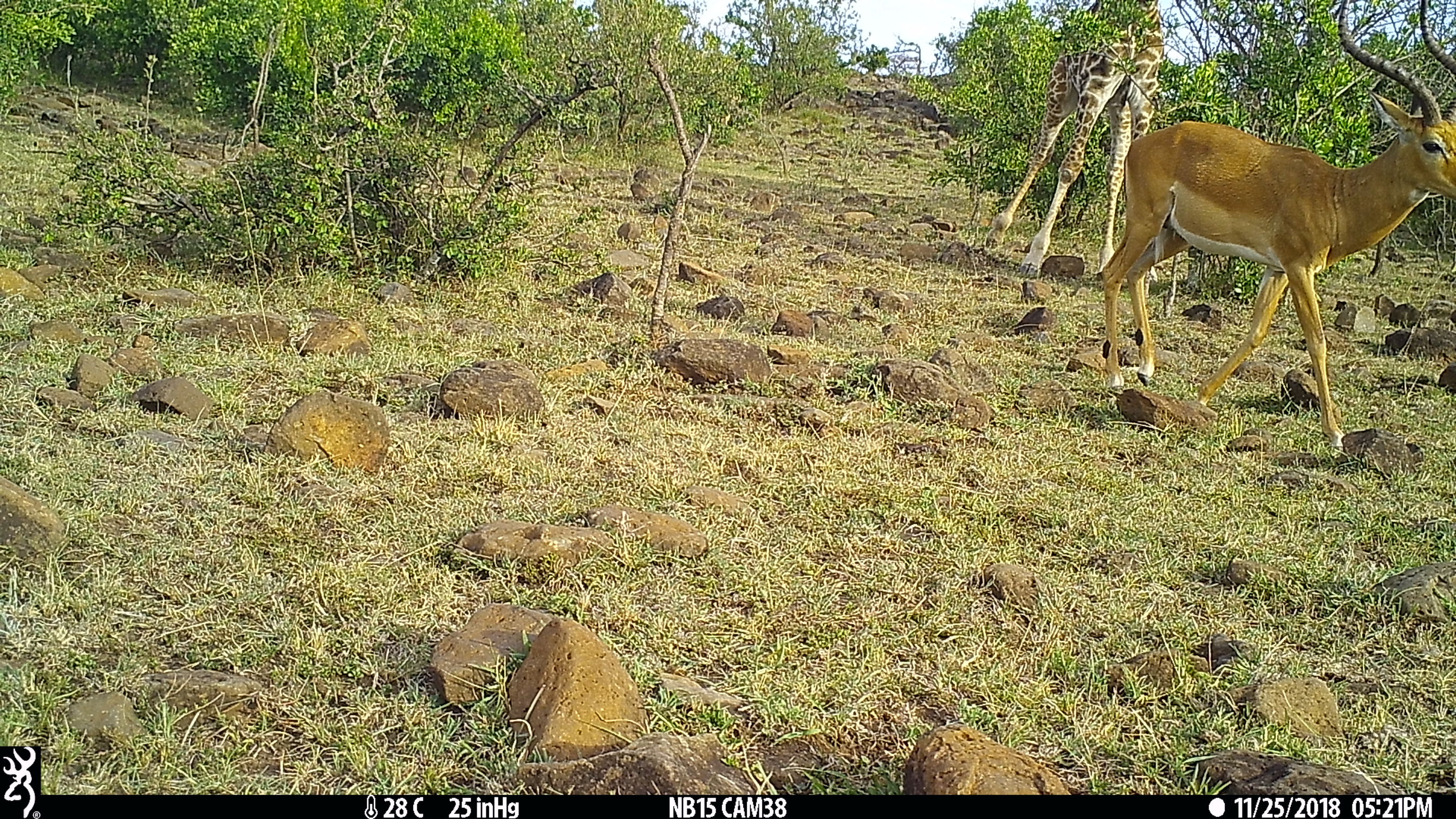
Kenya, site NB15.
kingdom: Animalia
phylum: Chordata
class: Mammalia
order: Artiodactyla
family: Bovidae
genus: Aepyceros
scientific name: Aepyceros melampus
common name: impala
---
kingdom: Animalia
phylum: Chordata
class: Mammalia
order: Artiodactyla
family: Giraffidae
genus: Giraffa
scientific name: Giraffa camelopardalis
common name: northern giraffe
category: giraffe